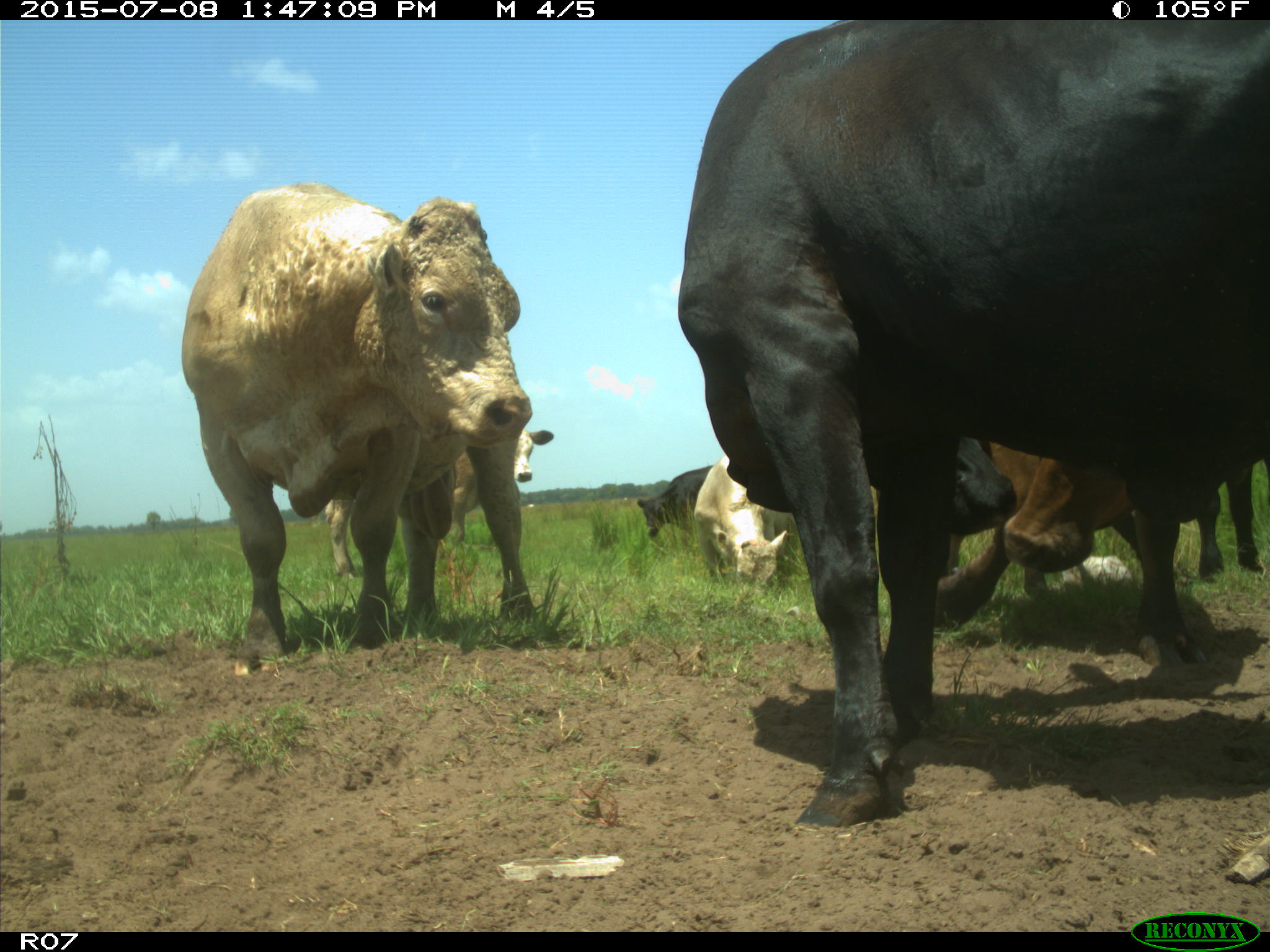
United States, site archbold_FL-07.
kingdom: Animalia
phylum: Chordata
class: Mammalia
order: Artiodactyla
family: Bovidae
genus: Bos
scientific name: Bos taurus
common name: domestic cow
Bos taurus (domestic cow).